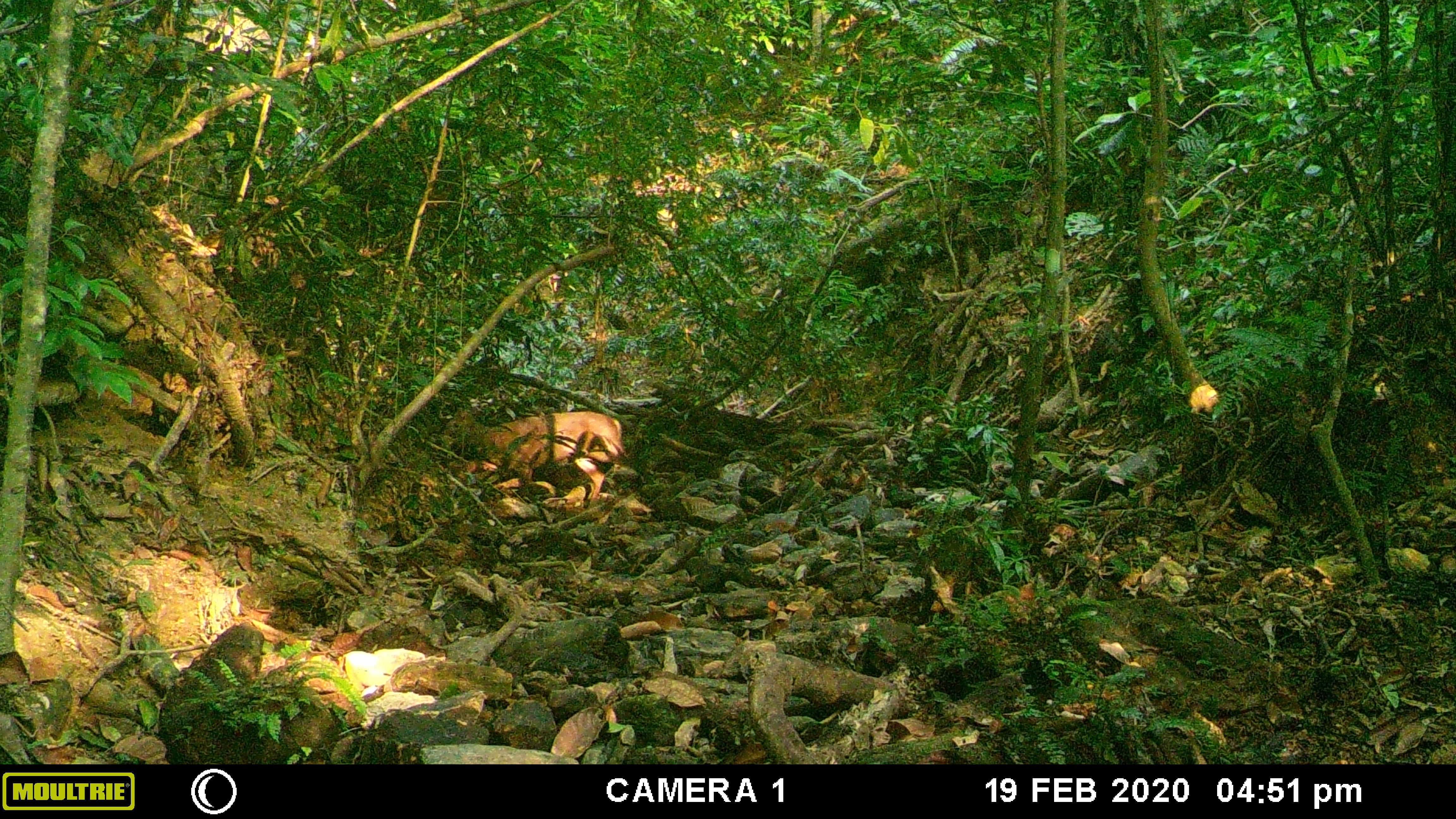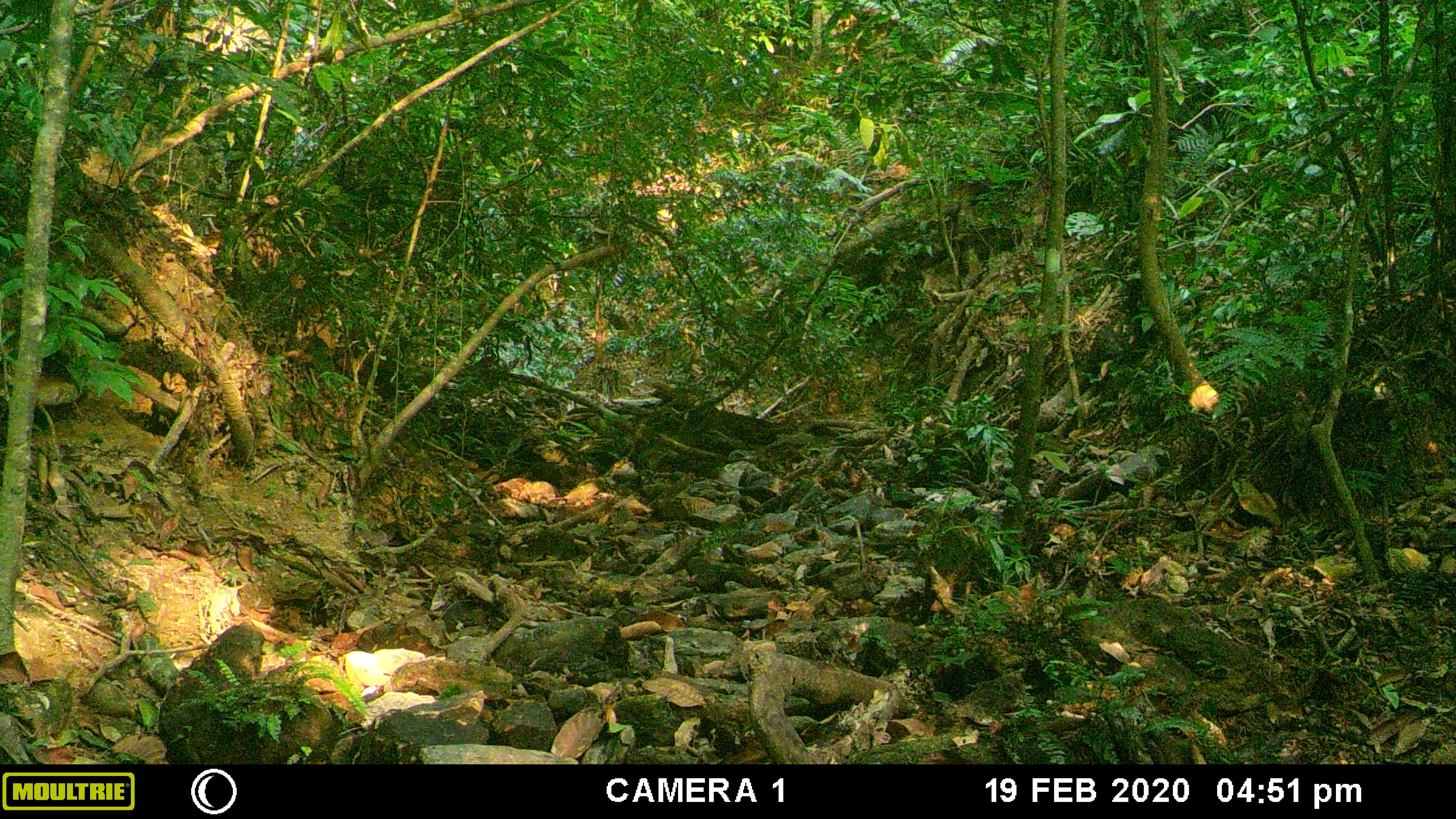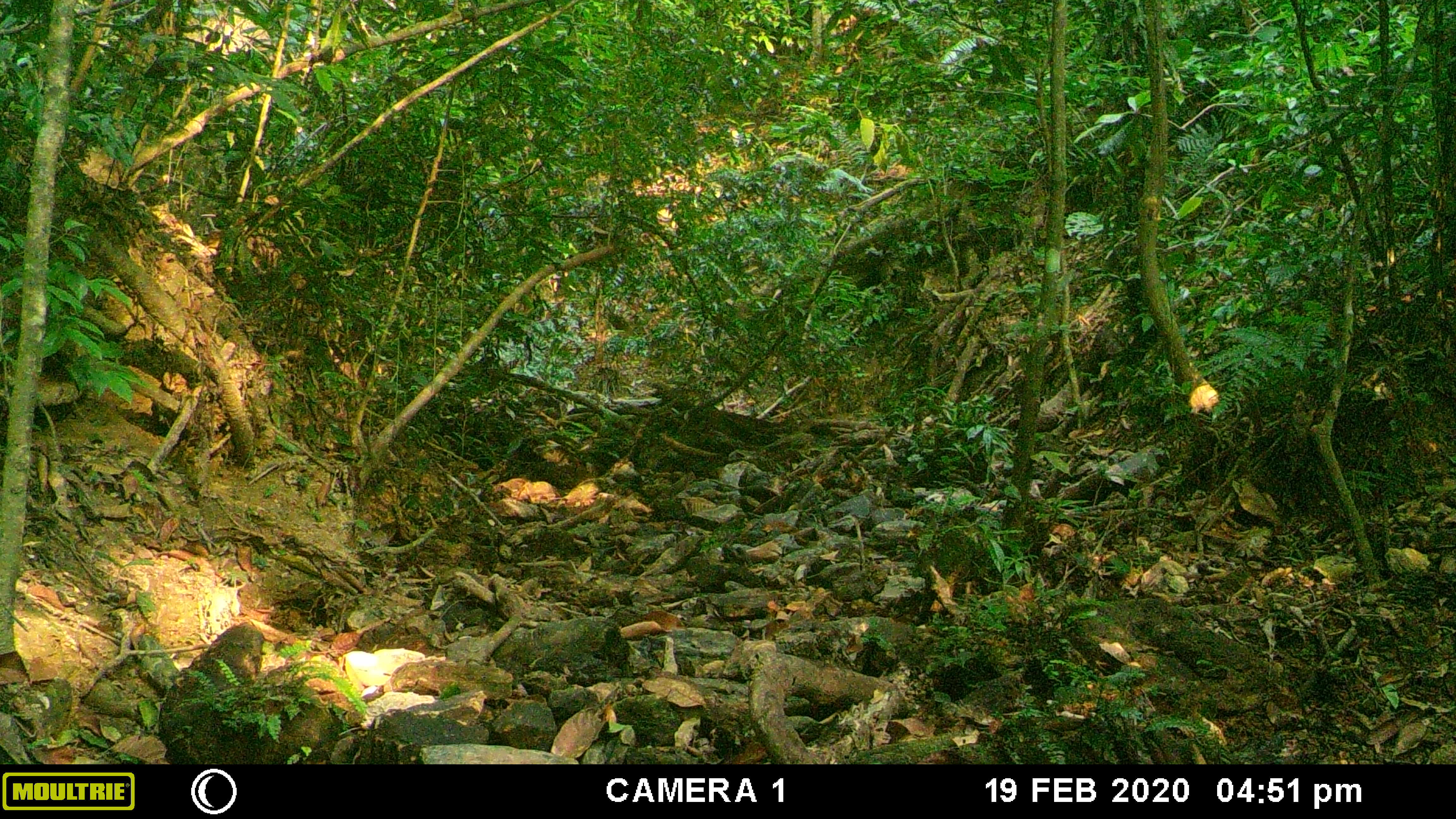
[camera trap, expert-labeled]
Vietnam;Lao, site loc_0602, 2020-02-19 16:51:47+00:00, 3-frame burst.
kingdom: Animalia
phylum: Chordata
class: Mammalia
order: Artiodactyla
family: Cervidae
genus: Muntiacus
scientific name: Muntiacus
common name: muntjacs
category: unidentified muntjac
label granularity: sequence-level